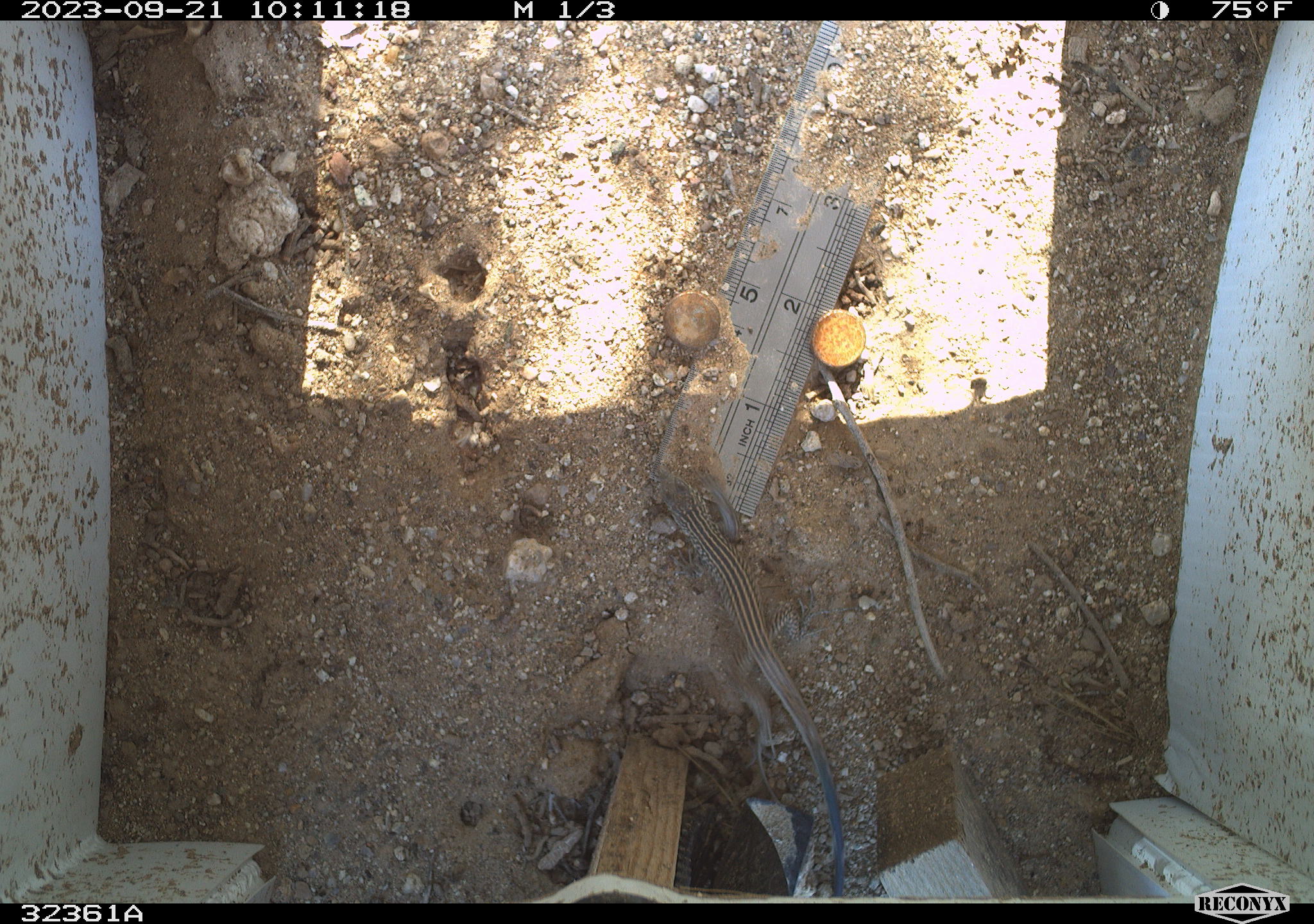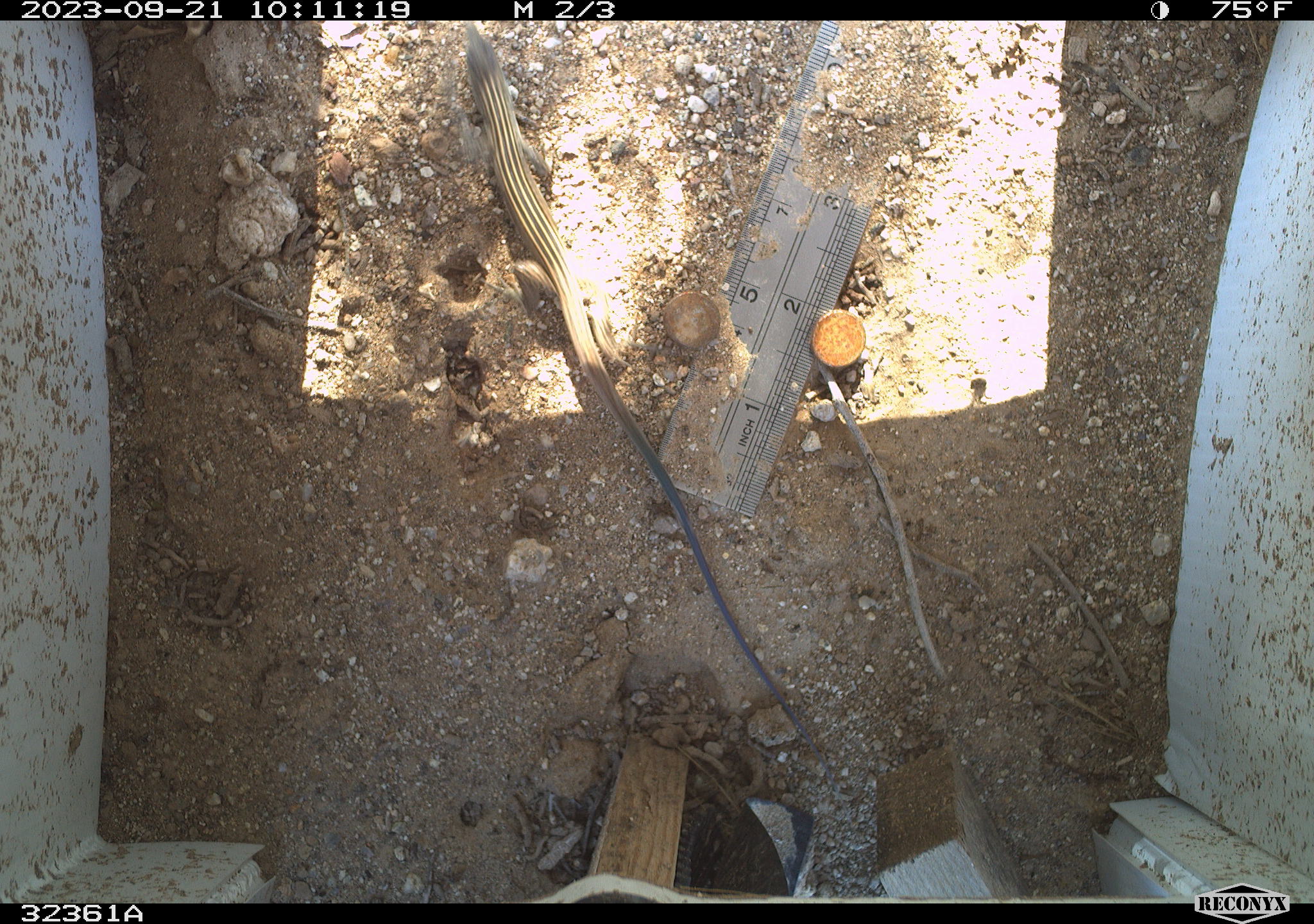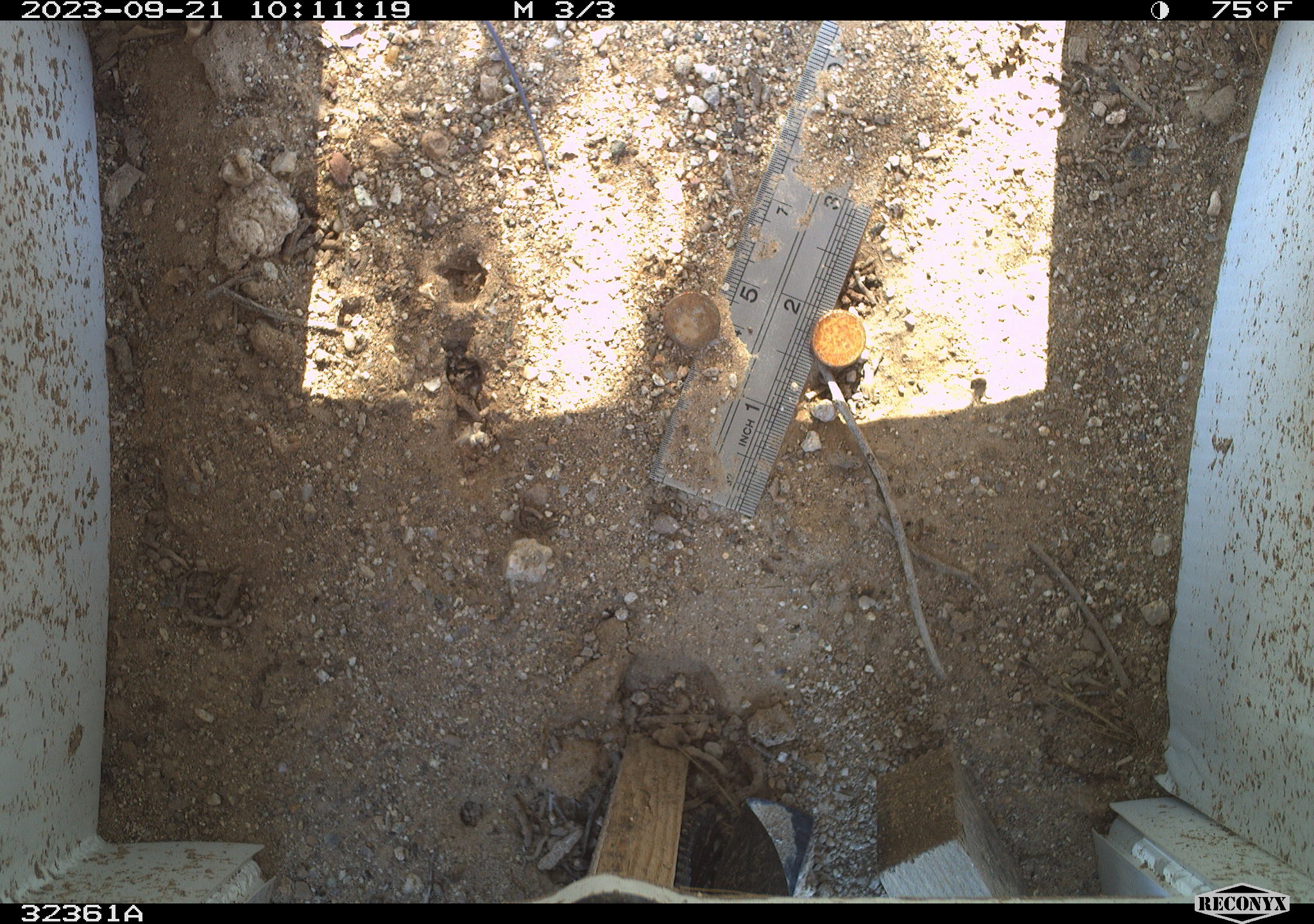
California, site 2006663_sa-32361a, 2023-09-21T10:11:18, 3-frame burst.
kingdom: Animalia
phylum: Chordata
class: Reptilia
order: Squamata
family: Teiidae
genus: Aspidoscelis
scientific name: Aspidoscelis tigris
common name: western whiptail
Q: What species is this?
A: Western whiptail (Aspidoscelis tigris).